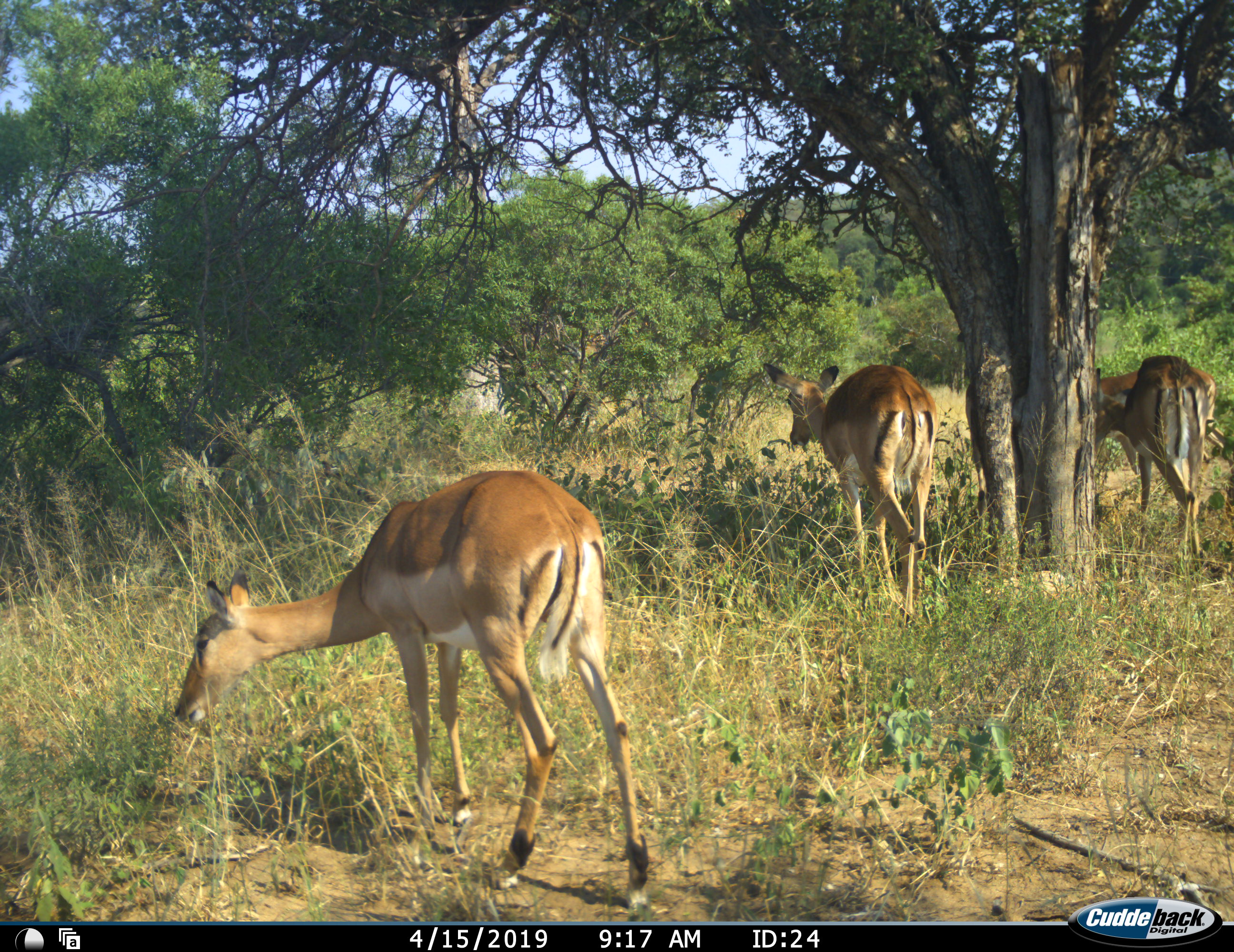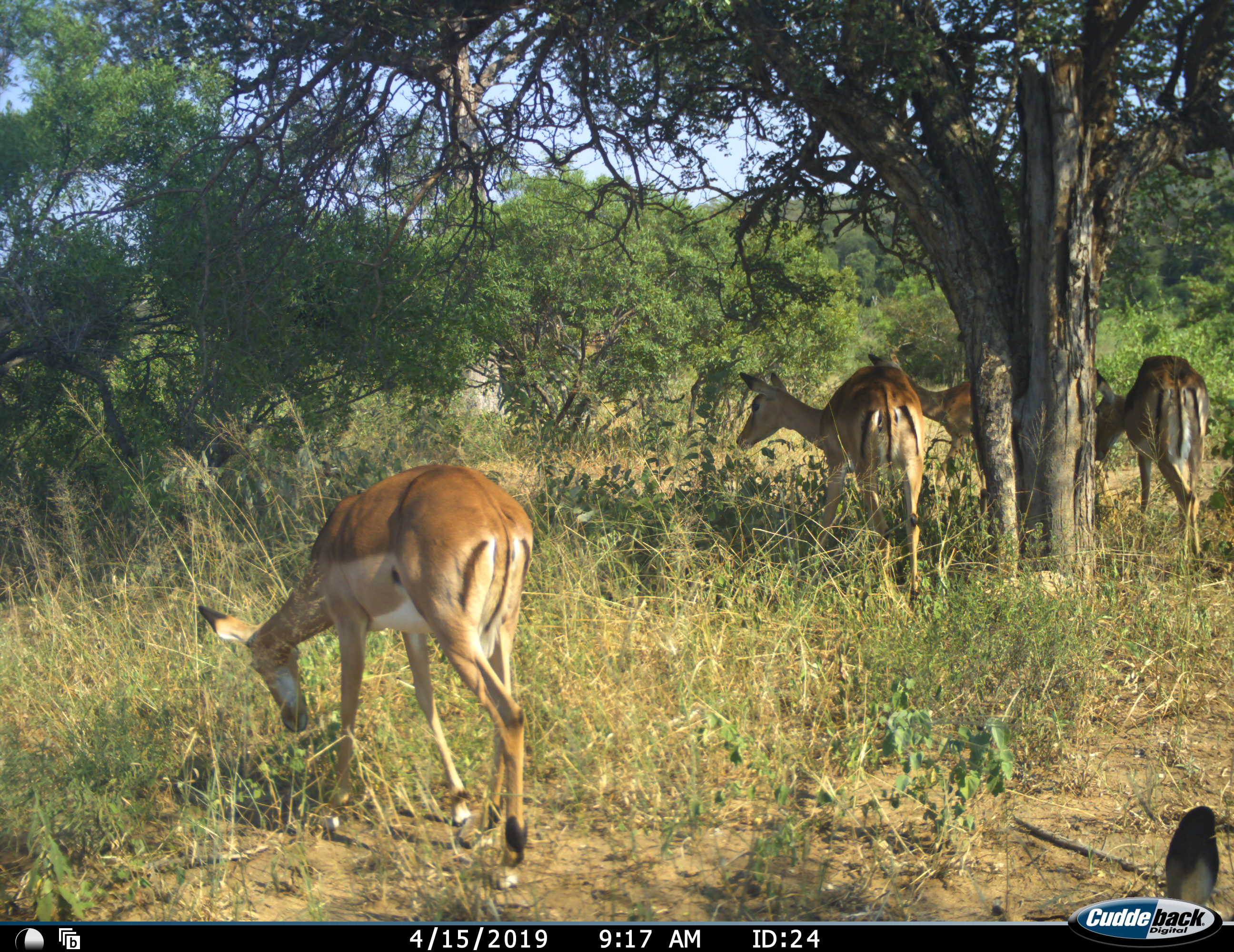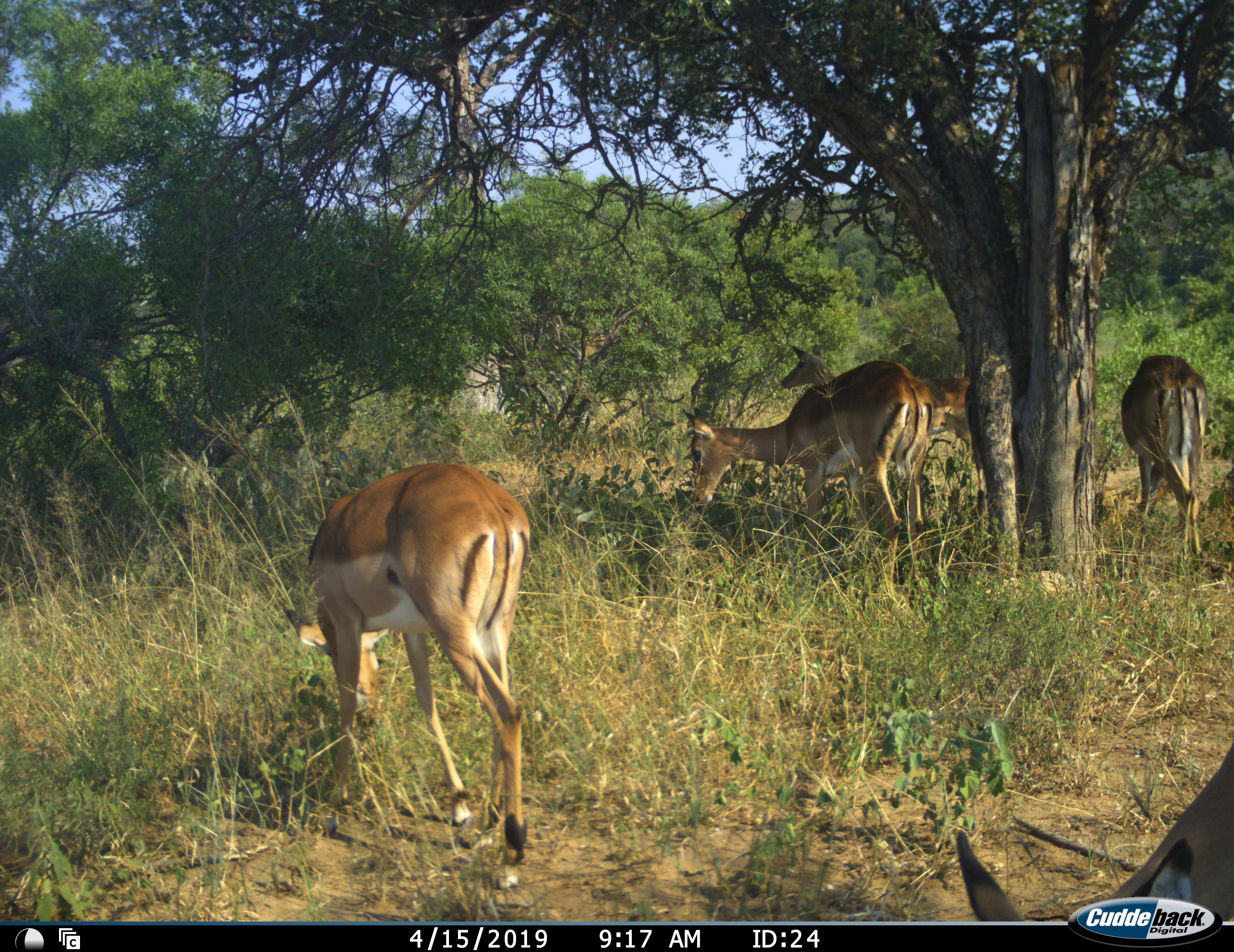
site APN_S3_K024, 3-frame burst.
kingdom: Animalia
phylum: Chordata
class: Mammalia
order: Artiodactyla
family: Bovidae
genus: Aepyceros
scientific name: Aepyceros melampus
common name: impala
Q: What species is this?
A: Impala (Aepyceros melampus).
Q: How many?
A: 5.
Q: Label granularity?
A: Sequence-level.